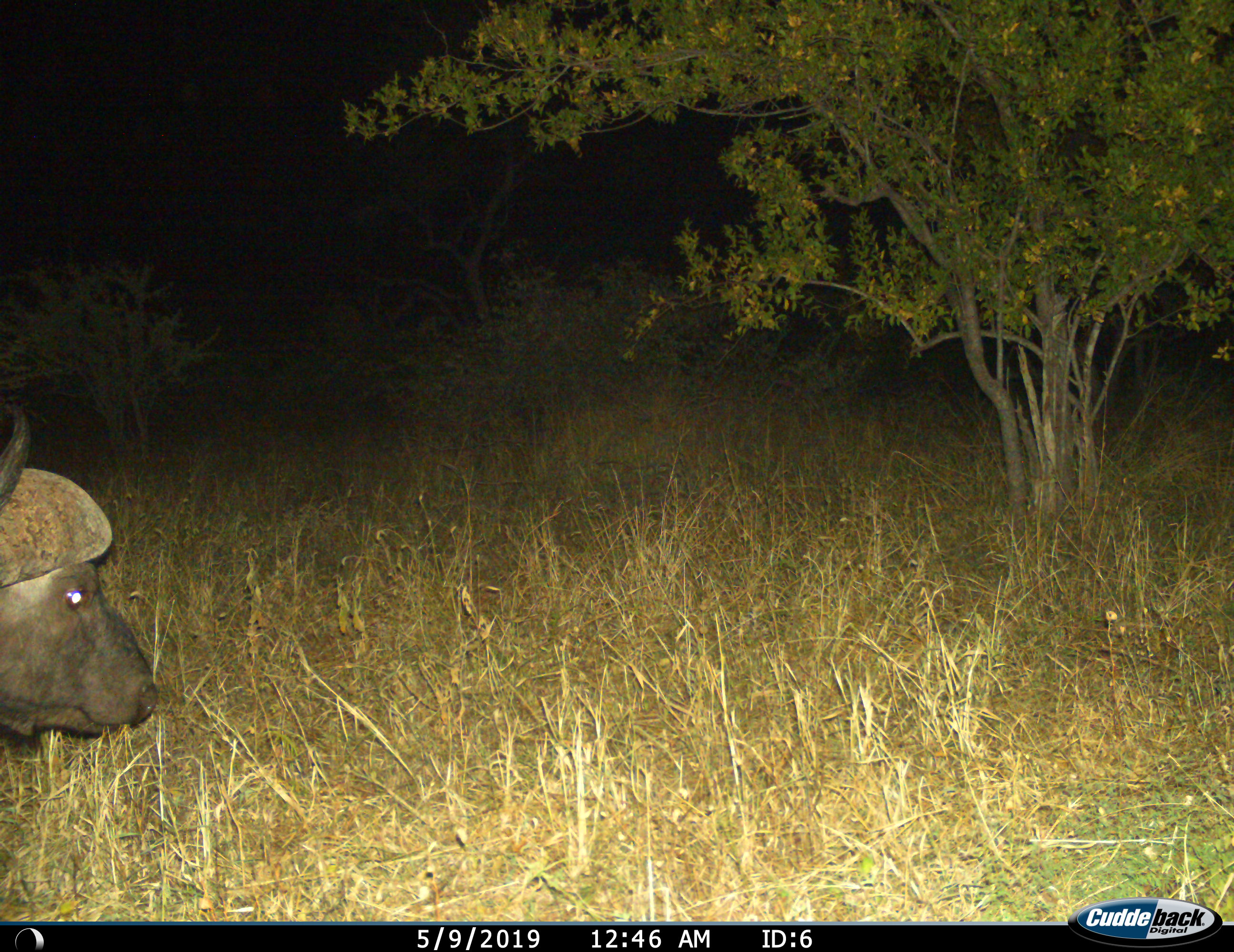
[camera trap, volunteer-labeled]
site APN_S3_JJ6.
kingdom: Animalia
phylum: Chordata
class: Mammalia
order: Artiodactyla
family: Bovidae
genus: Syncerus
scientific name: Syncerus caffer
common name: african buffalo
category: buffalo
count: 1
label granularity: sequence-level